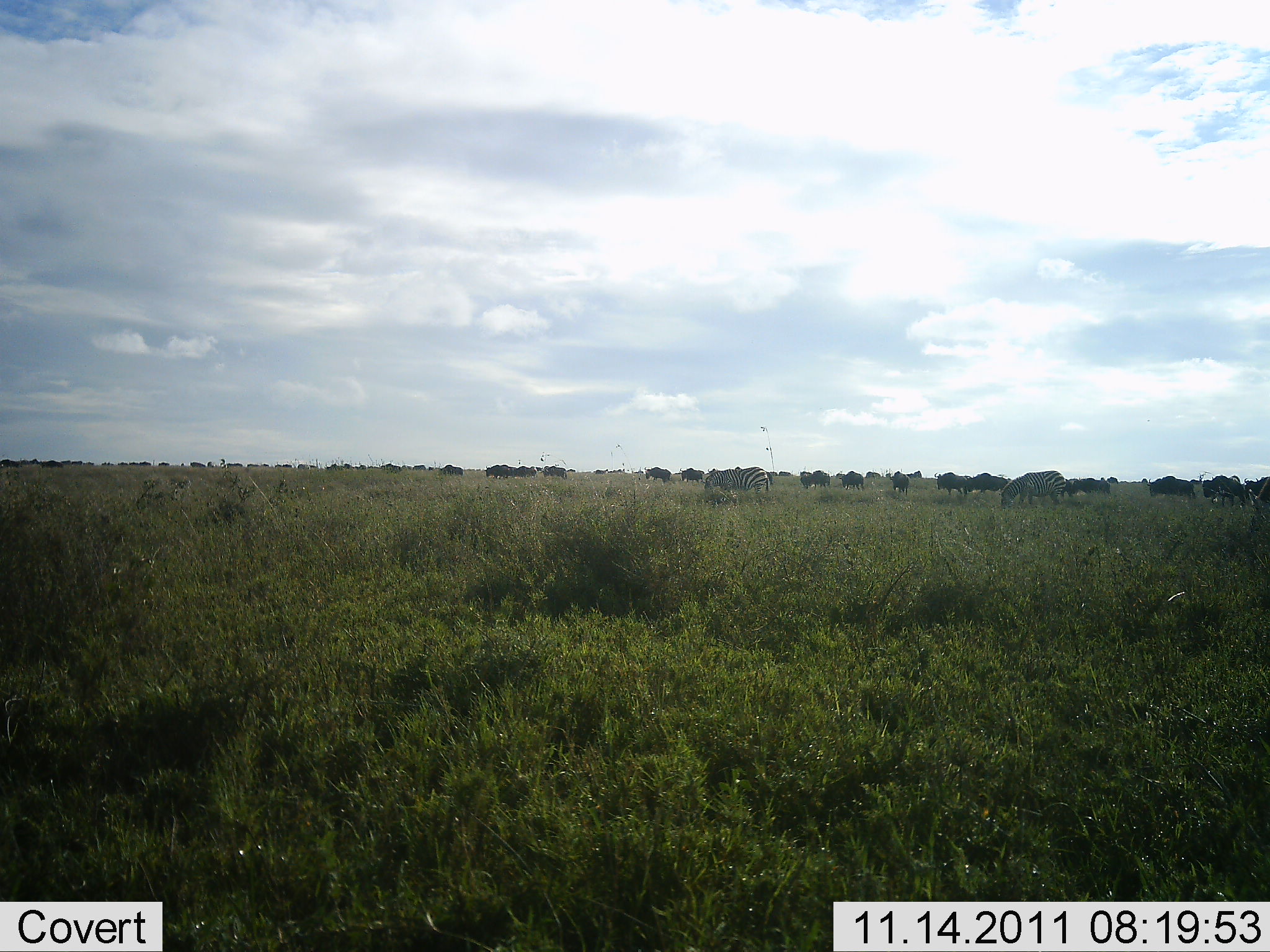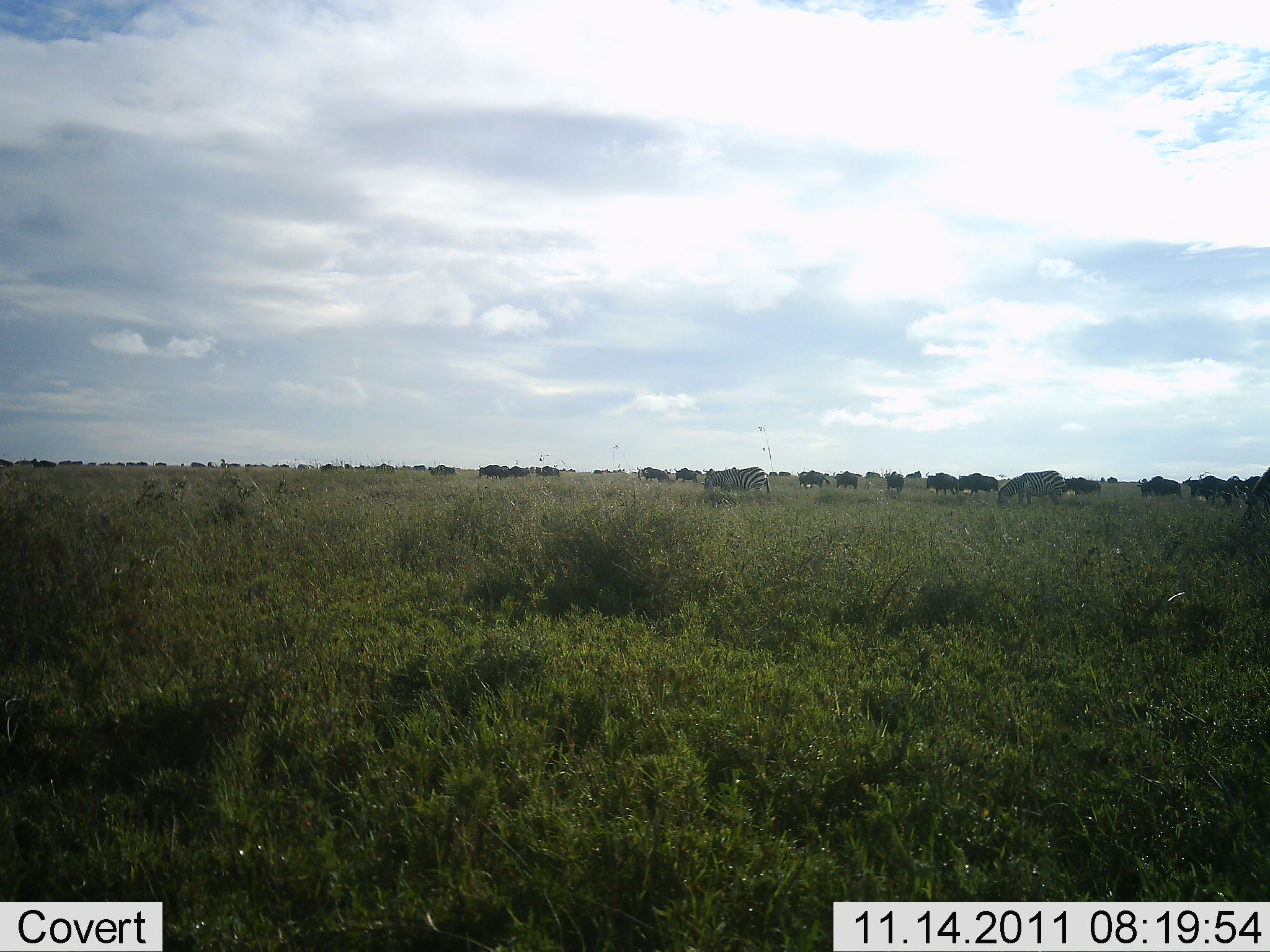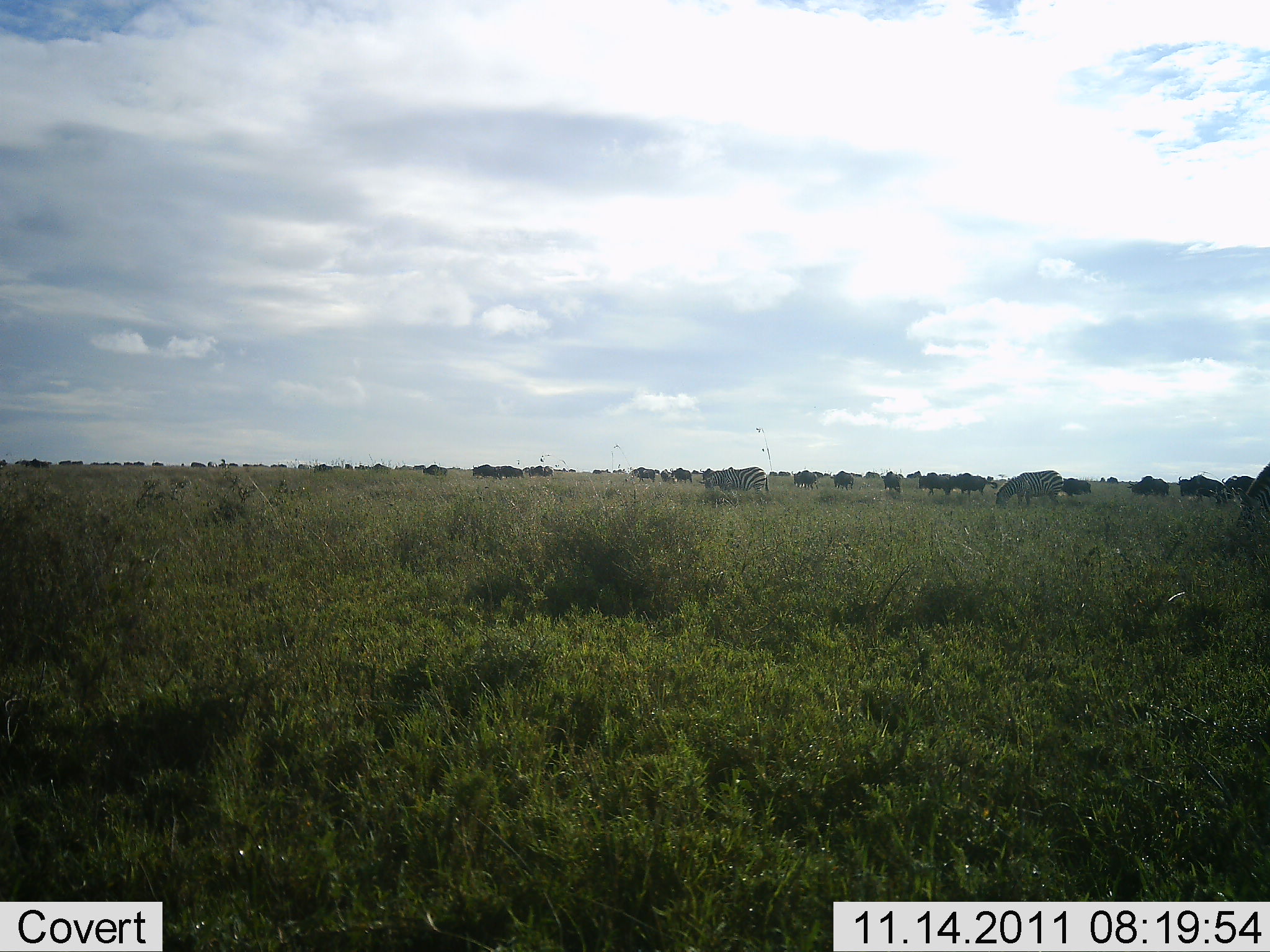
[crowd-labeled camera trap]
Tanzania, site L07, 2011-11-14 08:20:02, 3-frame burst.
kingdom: Animalia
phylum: Chordata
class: Mammalia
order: Artiodactyla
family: Bovidae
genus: Connochaetes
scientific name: Connochaetes taurinus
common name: blue wildebeest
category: wildebeest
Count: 51+.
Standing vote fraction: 9%.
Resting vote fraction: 0%.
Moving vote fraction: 82%.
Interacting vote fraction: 0%.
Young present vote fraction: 0%.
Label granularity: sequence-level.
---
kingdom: Animalia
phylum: Chordata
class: Mammalia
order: Perissodactyla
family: Equidae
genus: Equus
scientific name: Equus quagga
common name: plains zebra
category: zebra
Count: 3.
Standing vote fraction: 24%.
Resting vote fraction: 0%.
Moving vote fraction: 35%.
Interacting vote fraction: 0%.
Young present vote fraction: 0%.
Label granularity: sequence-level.